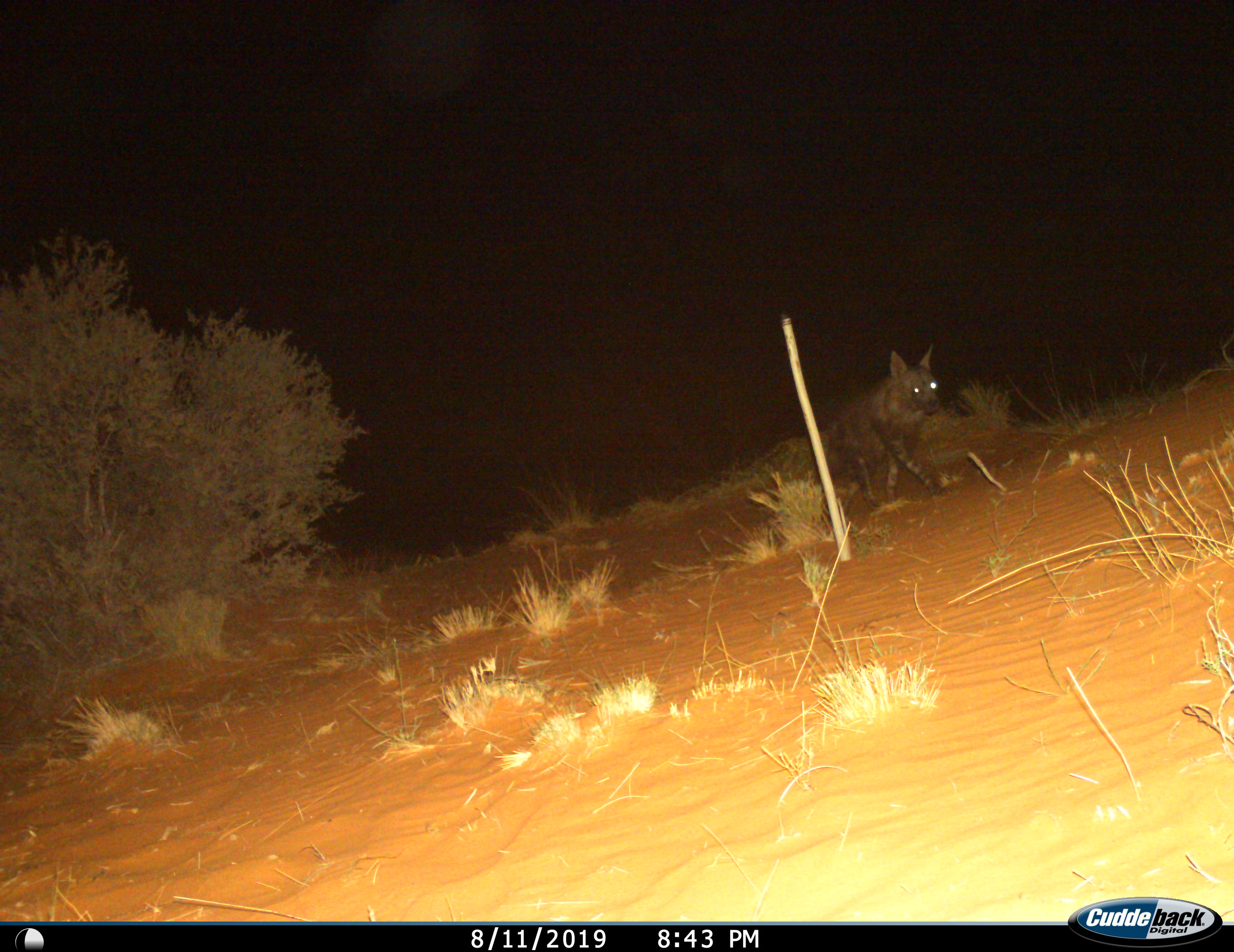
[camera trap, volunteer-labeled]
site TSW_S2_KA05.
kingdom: Animalia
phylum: Chordata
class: Mammalia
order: Carnivora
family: Hyaenidae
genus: Parahyaena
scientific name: Parahyaena brunnea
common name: brown hyena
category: hyenabrown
Hyenabrown (brown hyena) (Parahyaena brunnea), count 1. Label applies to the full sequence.